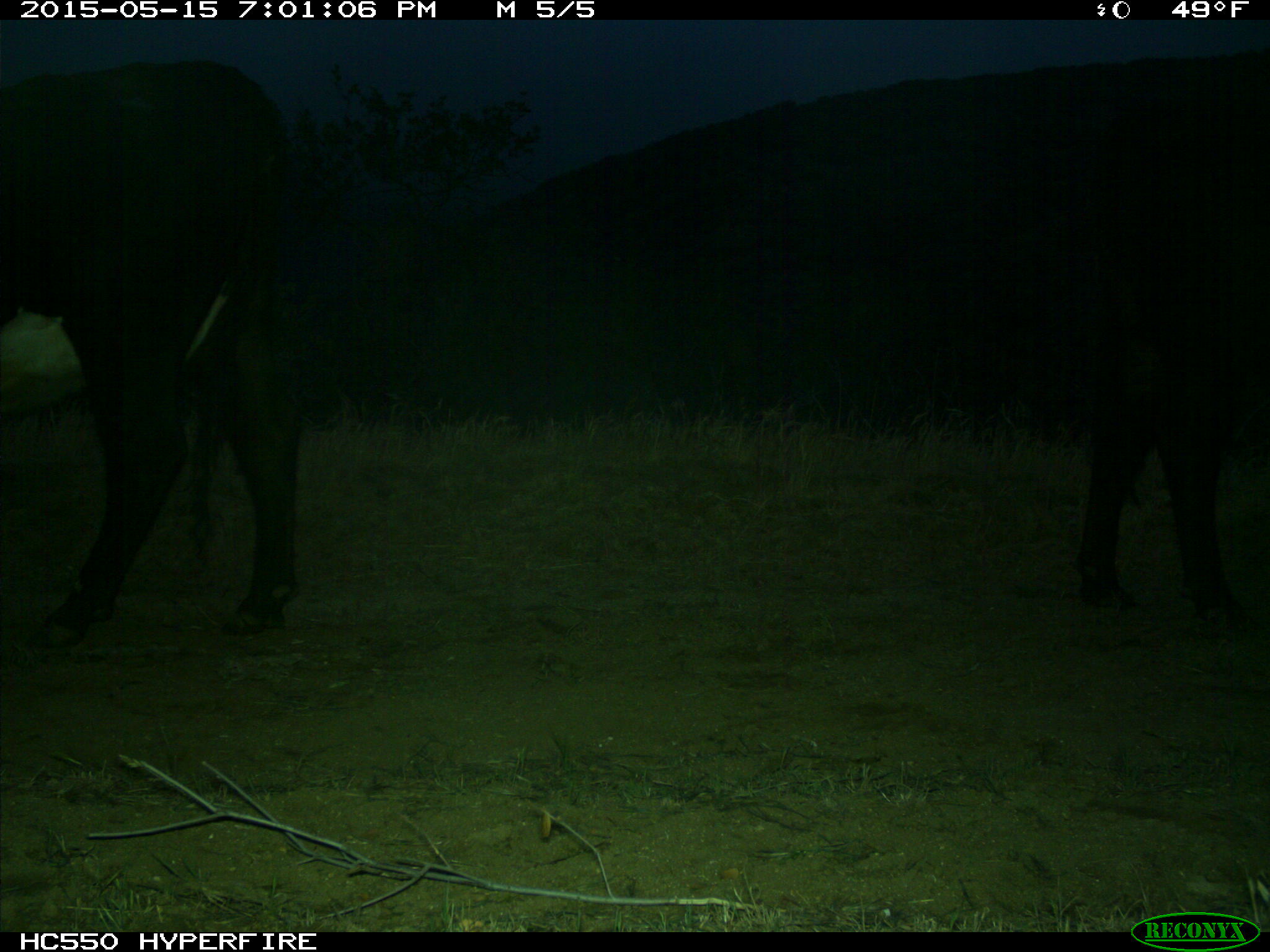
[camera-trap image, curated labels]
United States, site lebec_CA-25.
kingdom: Animalia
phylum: Chordata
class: Mammalia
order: Artiodactyla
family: Bovidae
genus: Bos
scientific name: Bos taurus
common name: domestic cow